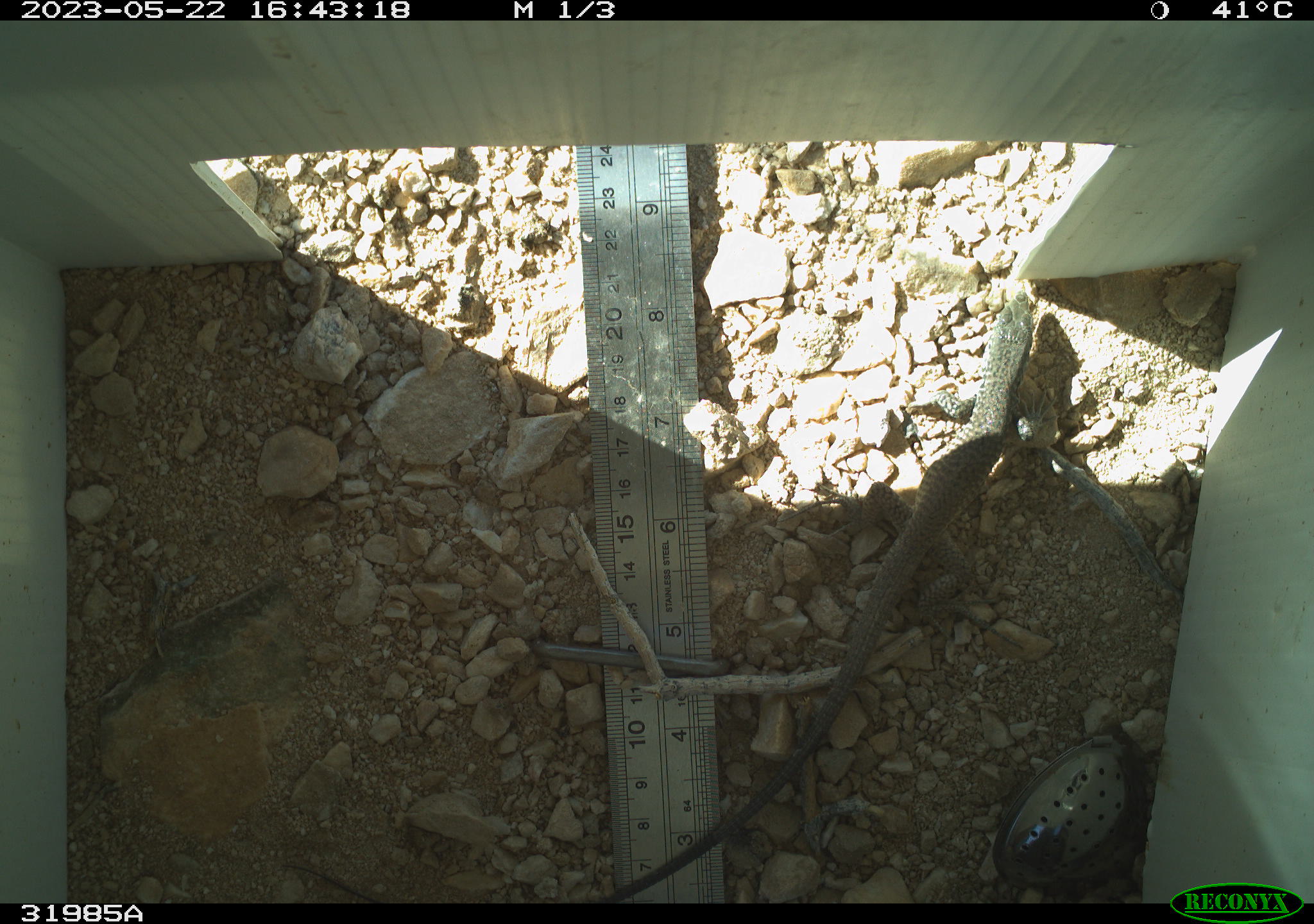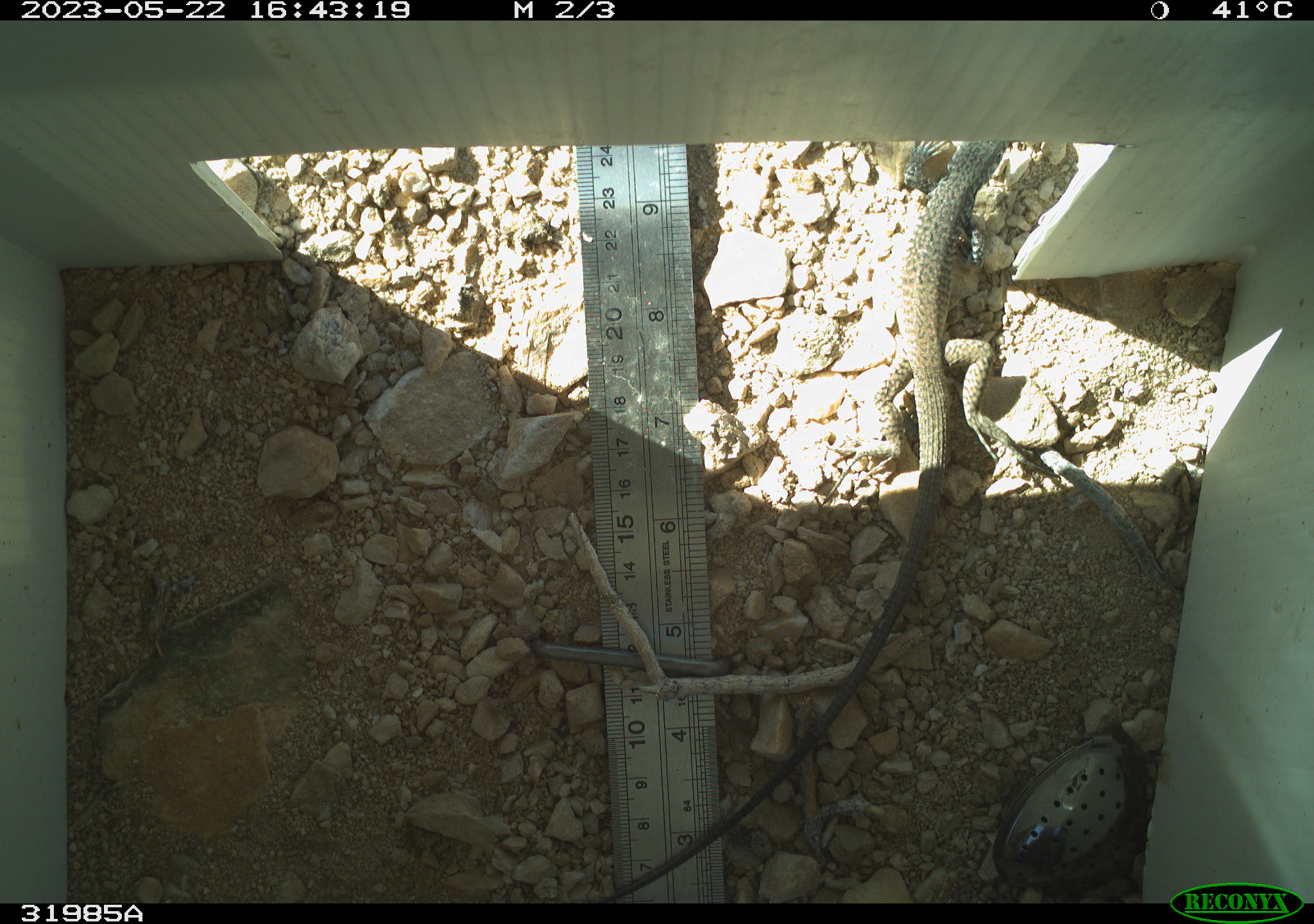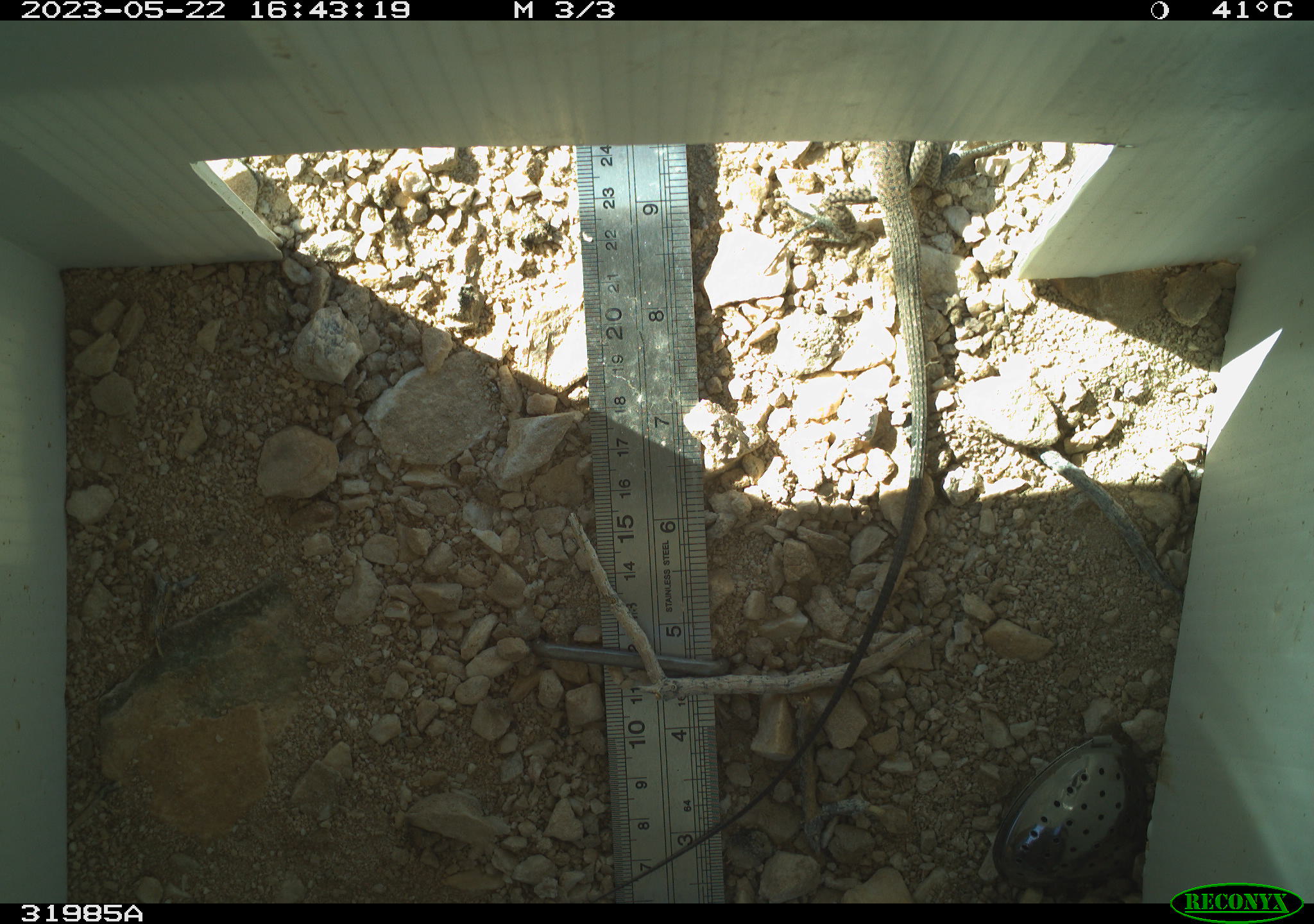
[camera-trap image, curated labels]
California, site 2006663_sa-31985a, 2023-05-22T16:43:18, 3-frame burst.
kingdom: Animalia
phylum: Chordata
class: Reptilia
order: Squamata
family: Teiidae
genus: Aspidoscelis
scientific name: Aspidoscelis tigris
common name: western whiptail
Western whiptail (Aspidoscelis tigris).